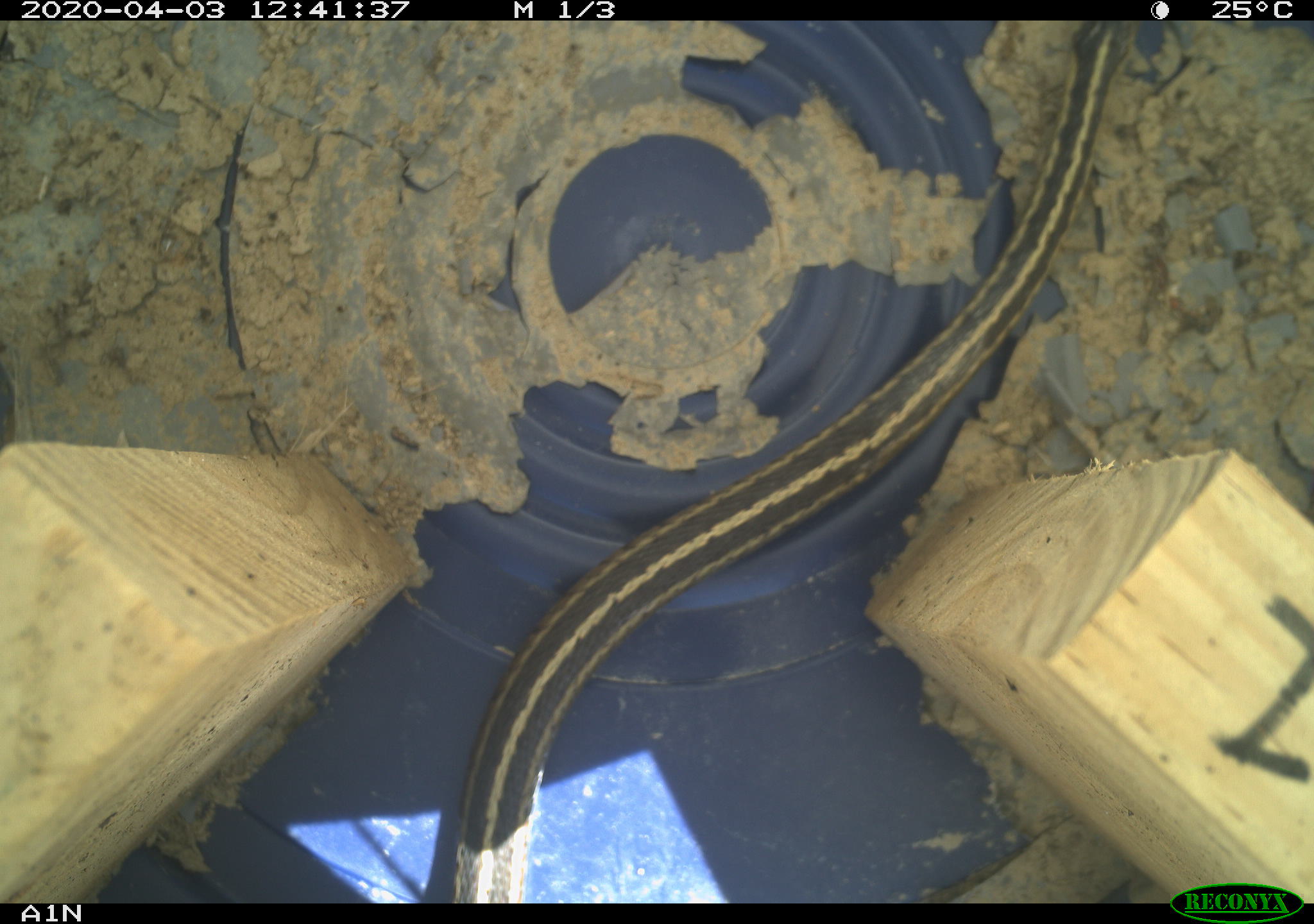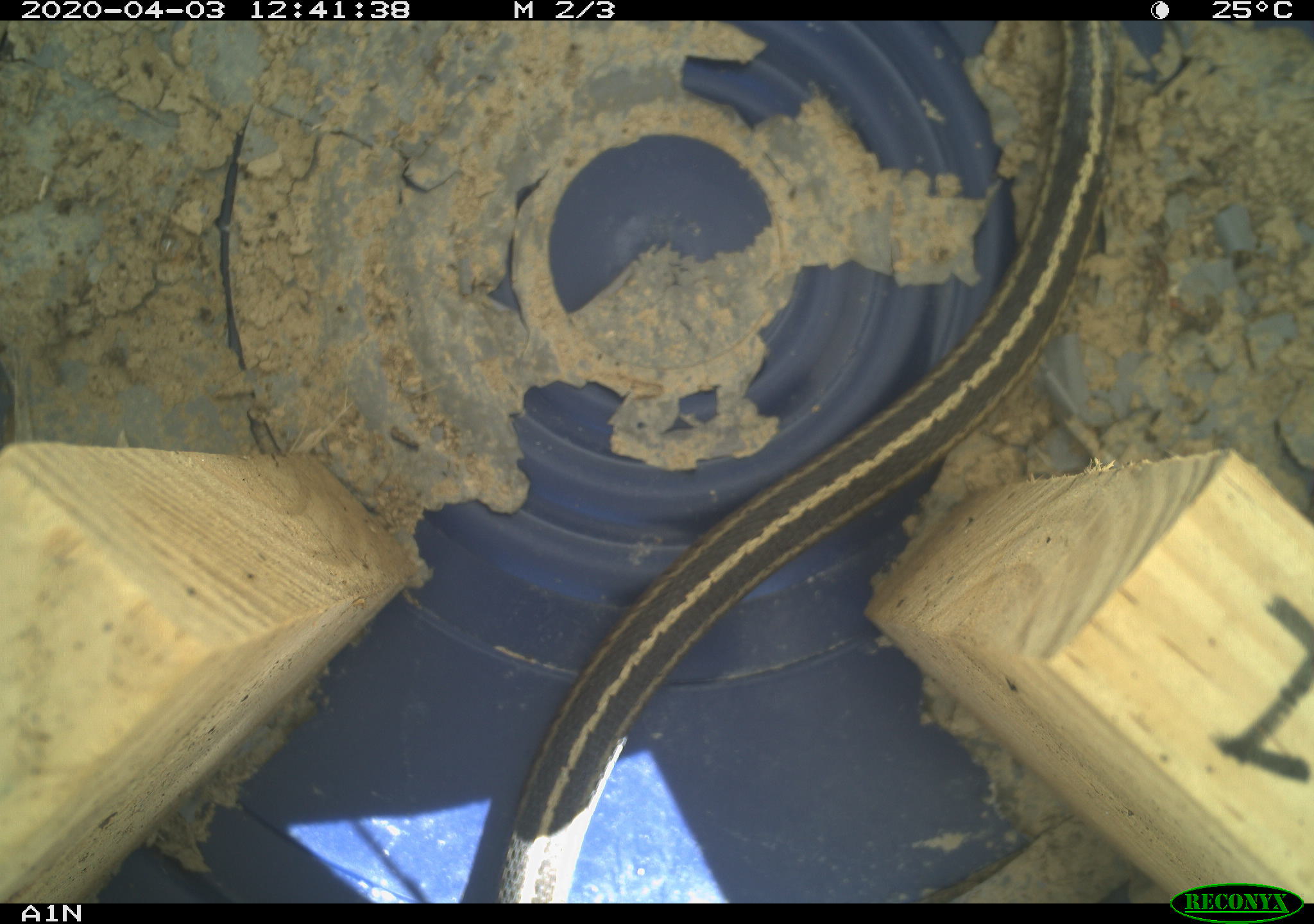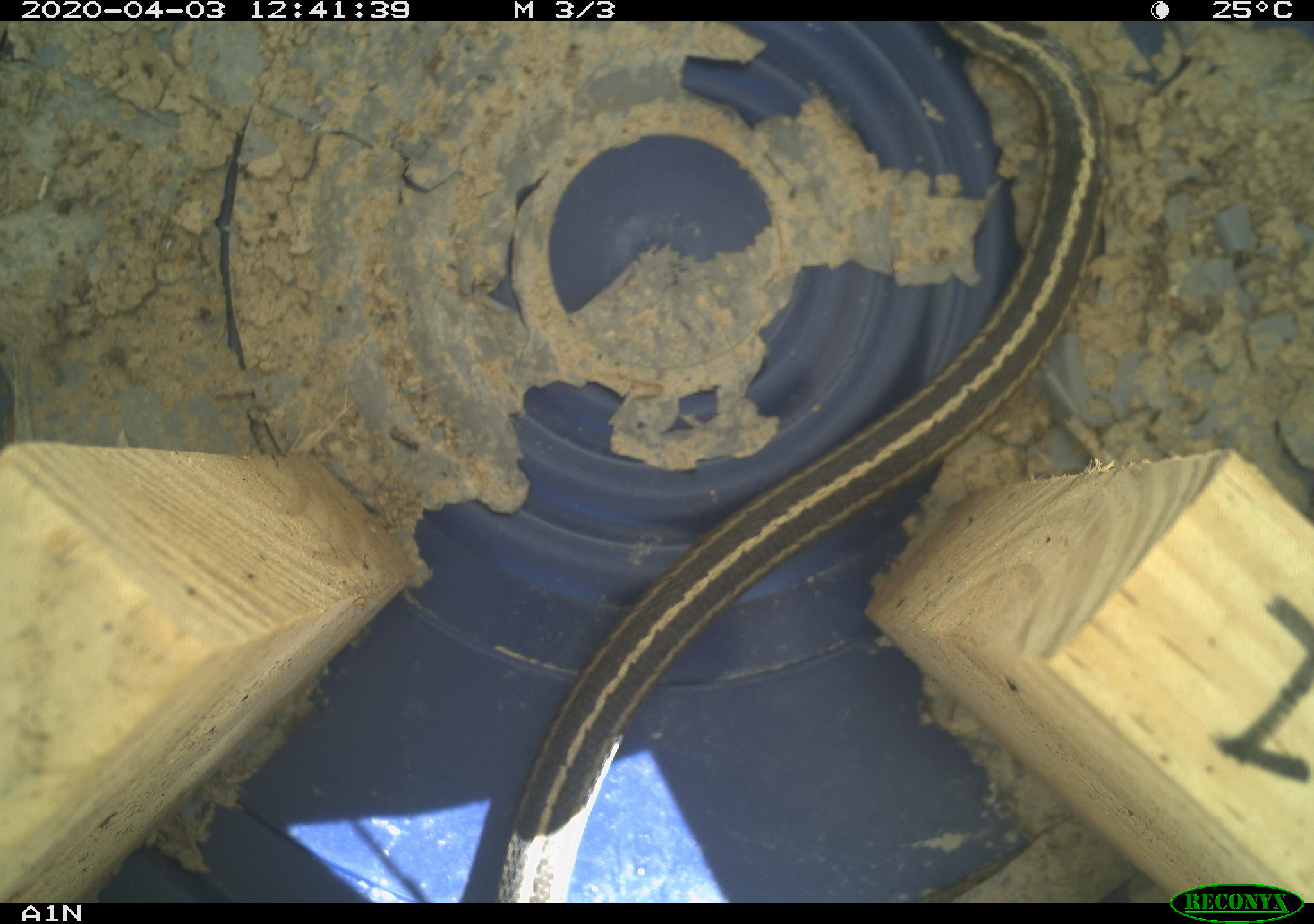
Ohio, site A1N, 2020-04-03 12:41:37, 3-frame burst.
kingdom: Animalia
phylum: Chordata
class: Reptilia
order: Squamata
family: Colubridae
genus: Thamnophis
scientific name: Thamnophis sirtalis sirtalis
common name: eastern gartersnake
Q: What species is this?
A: Eastern gartersnake (Thamnophis sirtalis sirtalis).